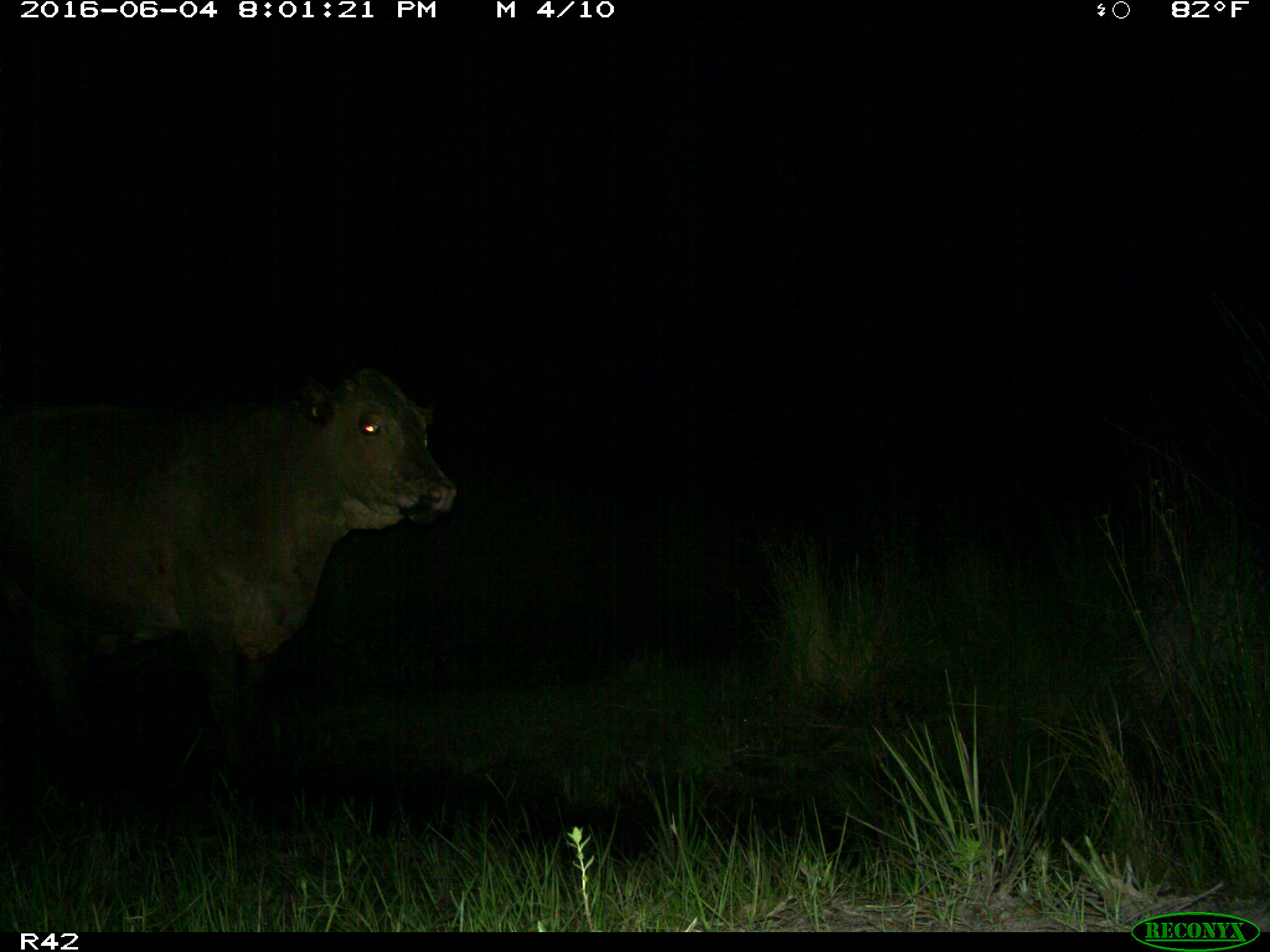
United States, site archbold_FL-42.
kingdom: Animalia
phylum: Chordata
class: Mammalia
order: Artiodactyla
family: Bovidae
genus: Bos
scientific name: Bos taurus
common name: domestic cow